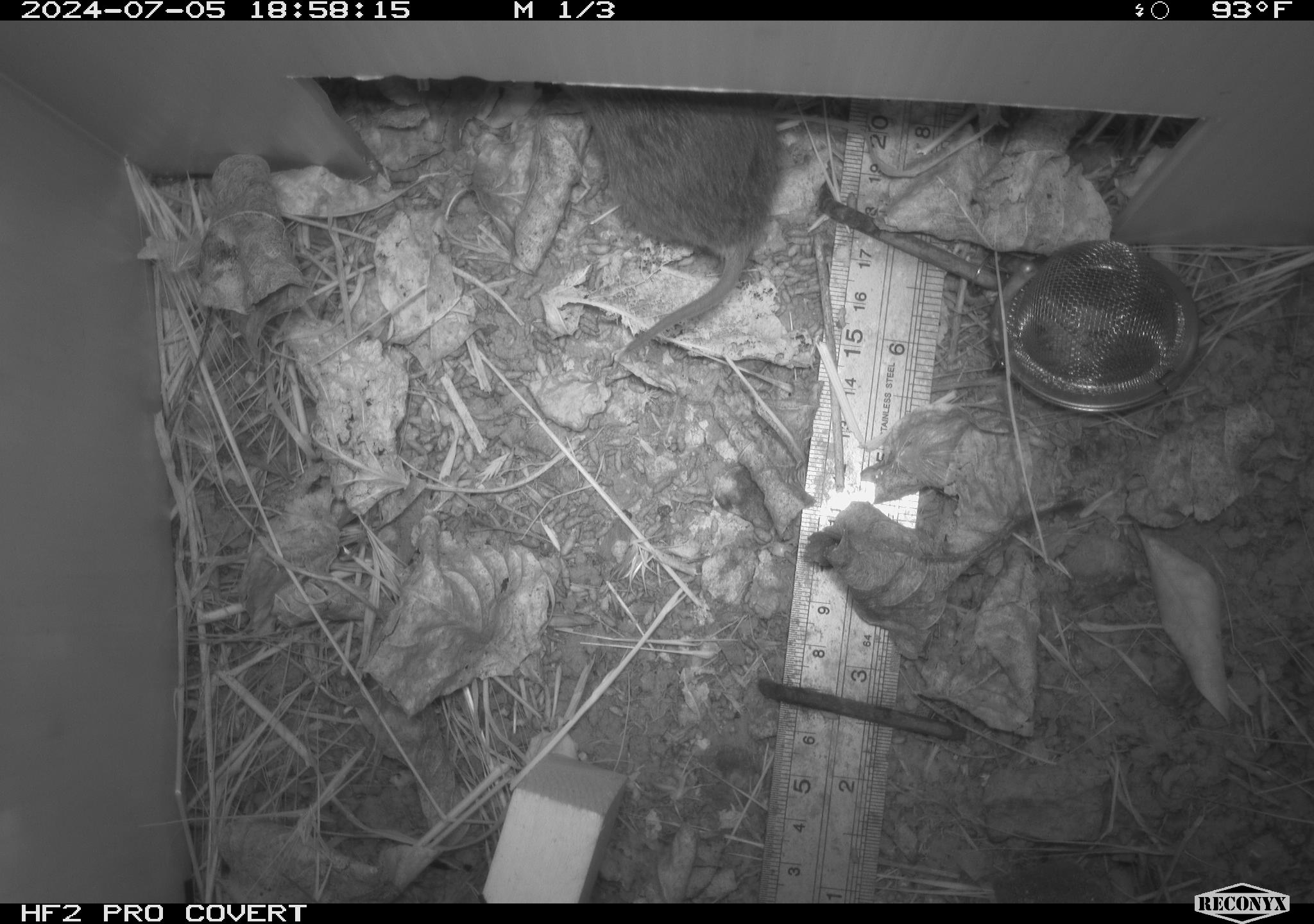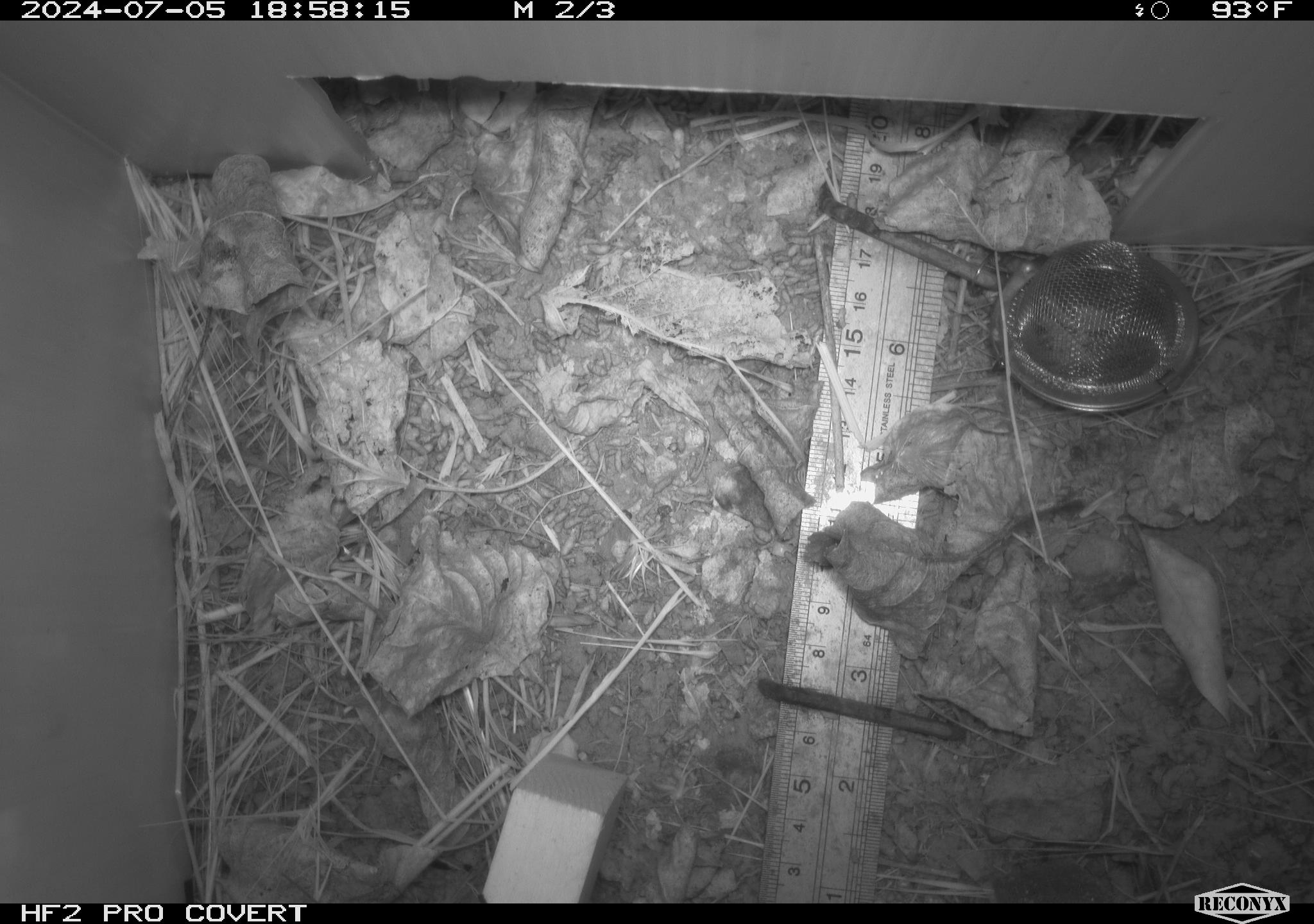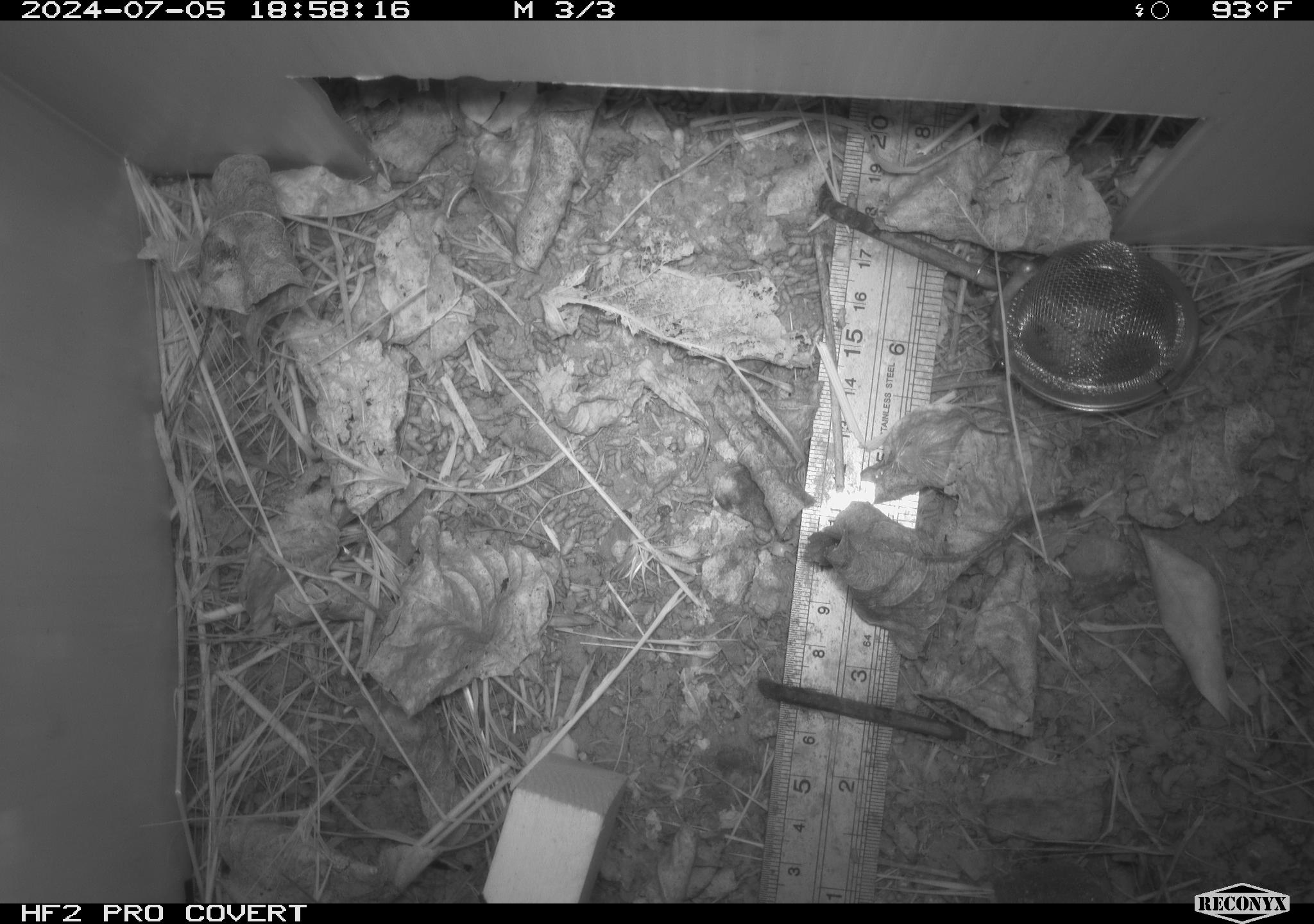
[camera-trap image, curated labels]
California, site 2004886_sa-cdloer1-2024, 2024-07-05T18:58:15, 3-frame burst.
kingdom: Animalia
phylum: Chordata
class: Mammalia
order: Rodentia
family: Cricetidae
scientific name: Arvicolinae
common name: voles, lemmings, and muskrats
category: arvicolinae subfamily